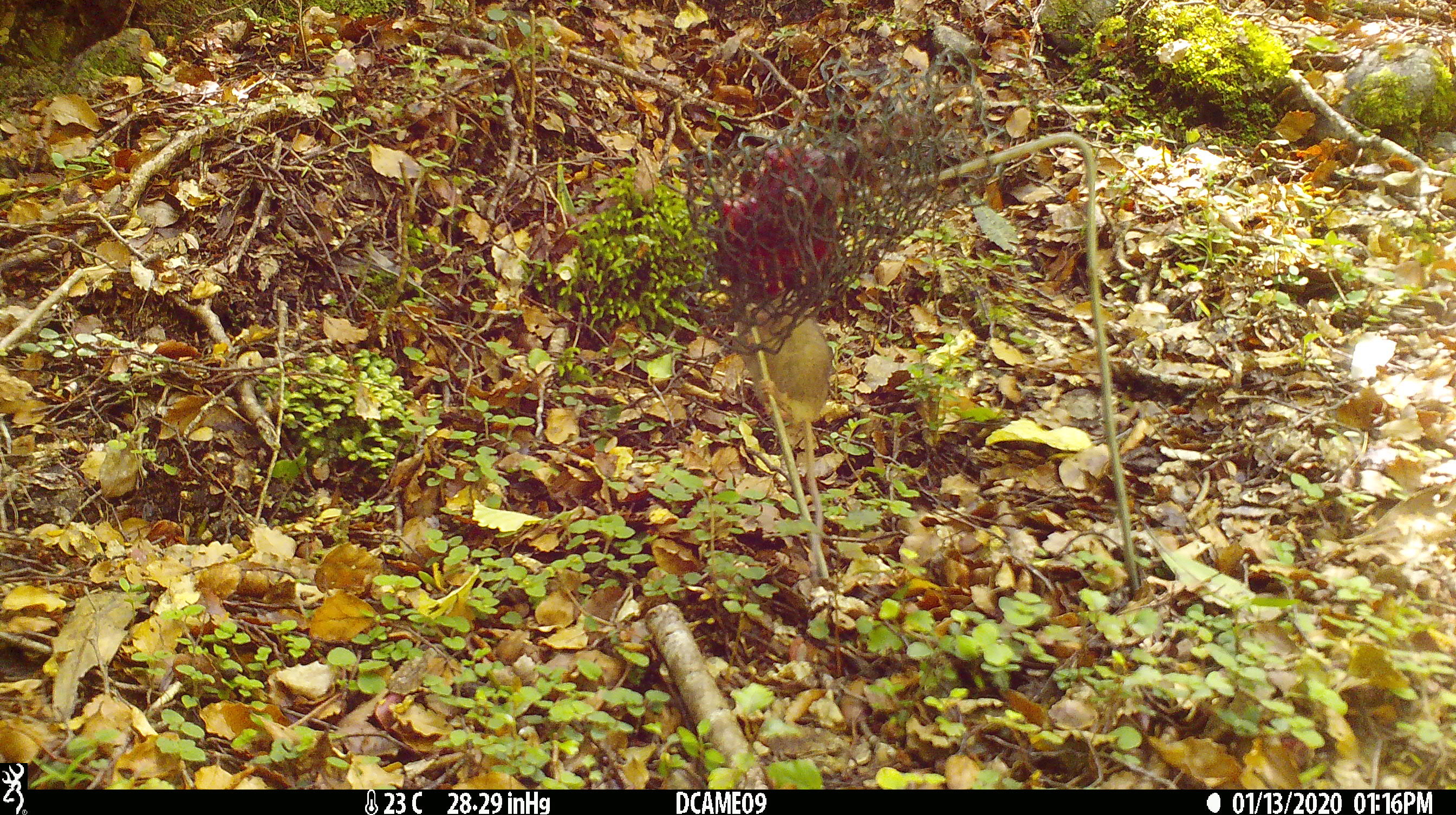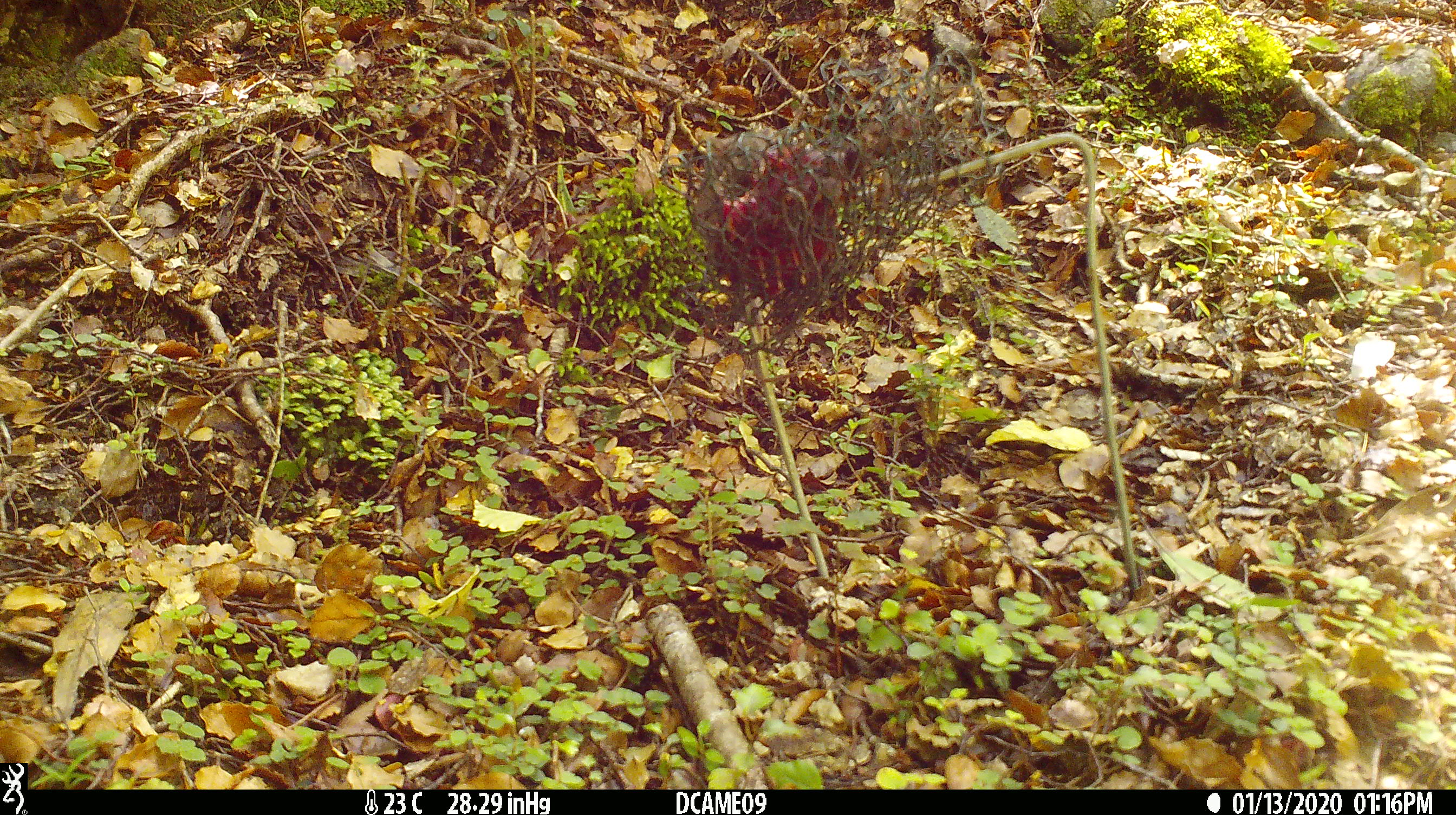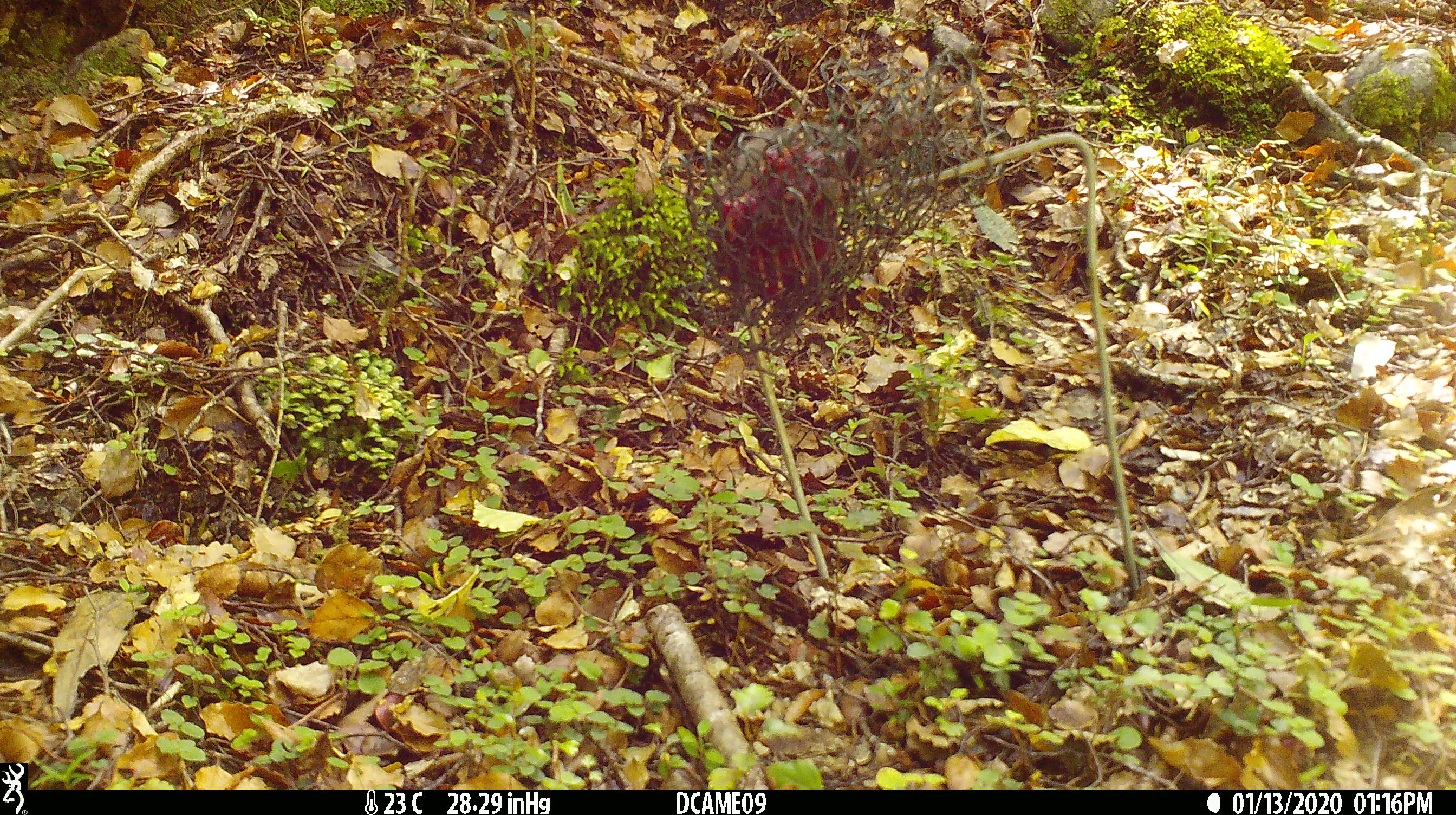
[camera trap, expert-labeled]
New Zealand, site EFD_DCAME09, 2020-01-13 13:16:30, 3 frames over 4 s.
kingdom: Animalia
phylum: Chordata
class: Mammalia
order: Rodentia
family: Muridae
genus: Mus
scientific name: Mus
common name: mouse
Mouse (Mus).